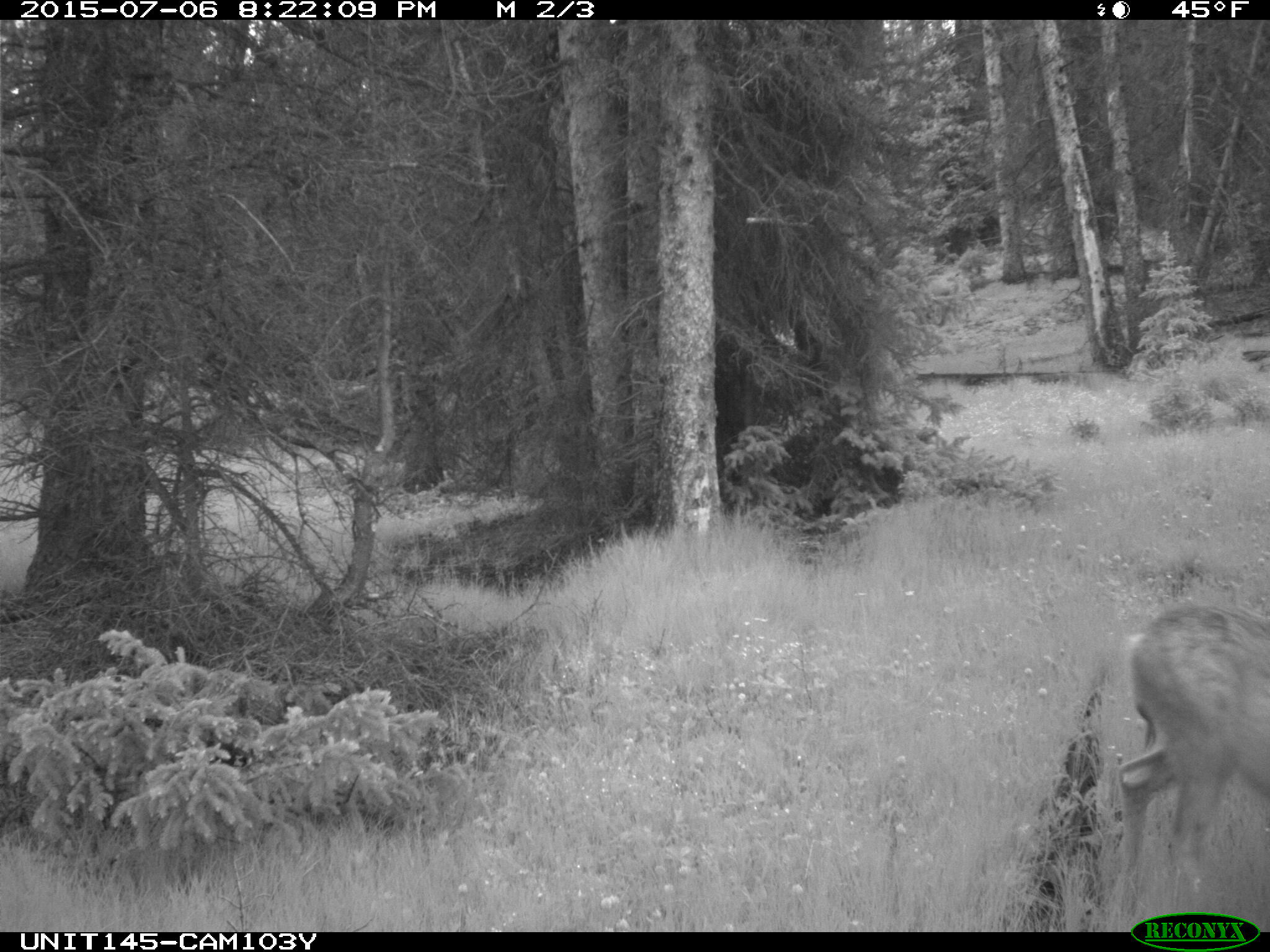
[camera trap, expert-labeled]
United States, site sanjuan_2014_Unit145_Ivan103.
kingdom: Animalia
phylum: Chordata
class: Mammalia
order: Artiodactyla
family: Cervidae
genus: Odocoileus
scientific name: Odocoileus hemionus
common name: mule deer